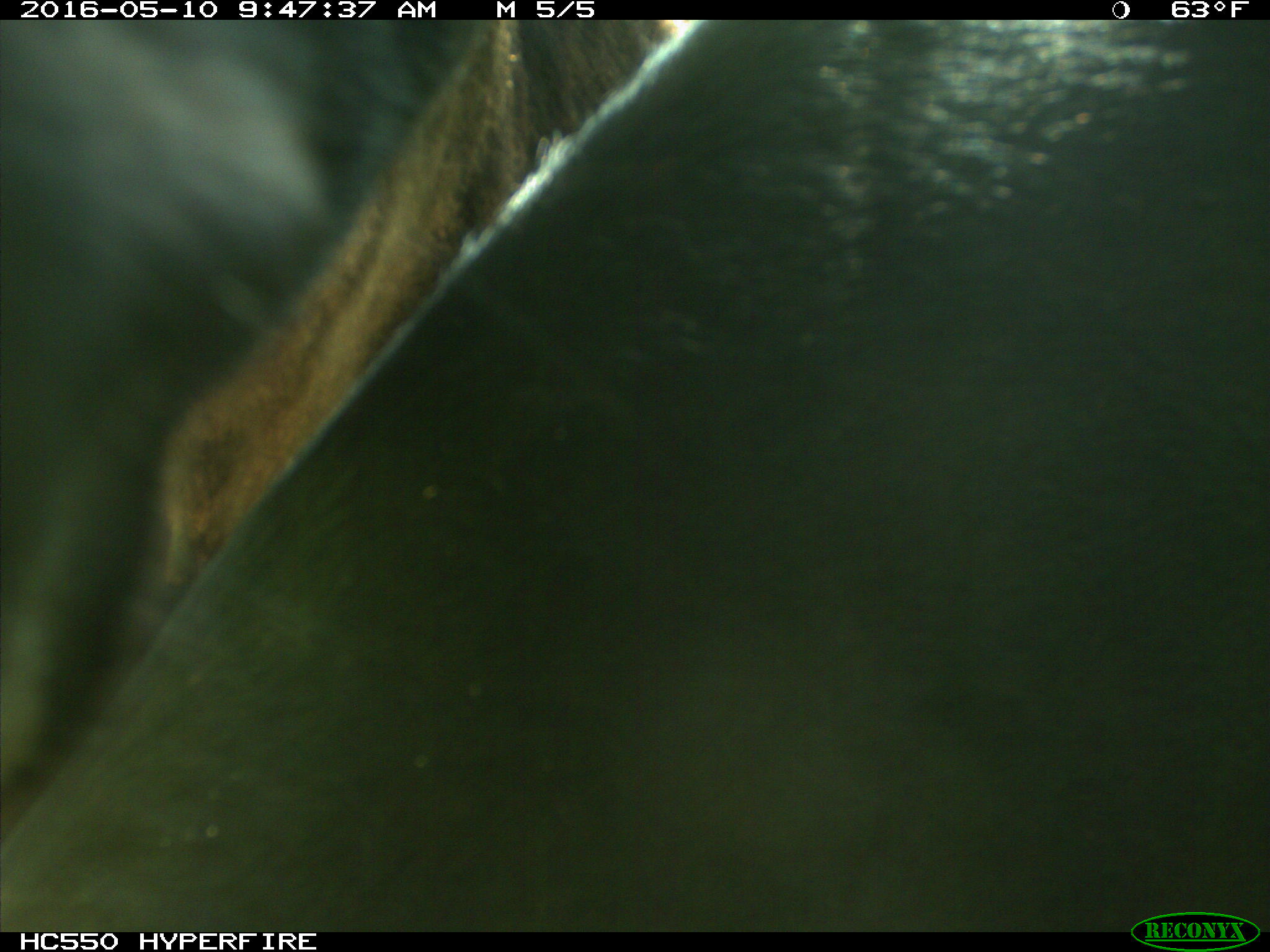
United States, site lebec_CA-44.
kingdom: Animalia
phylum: Chordata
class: Mammalia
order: Artiodactyla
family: Bovidae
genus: Bos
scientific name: Bos taurus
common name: domestic cow